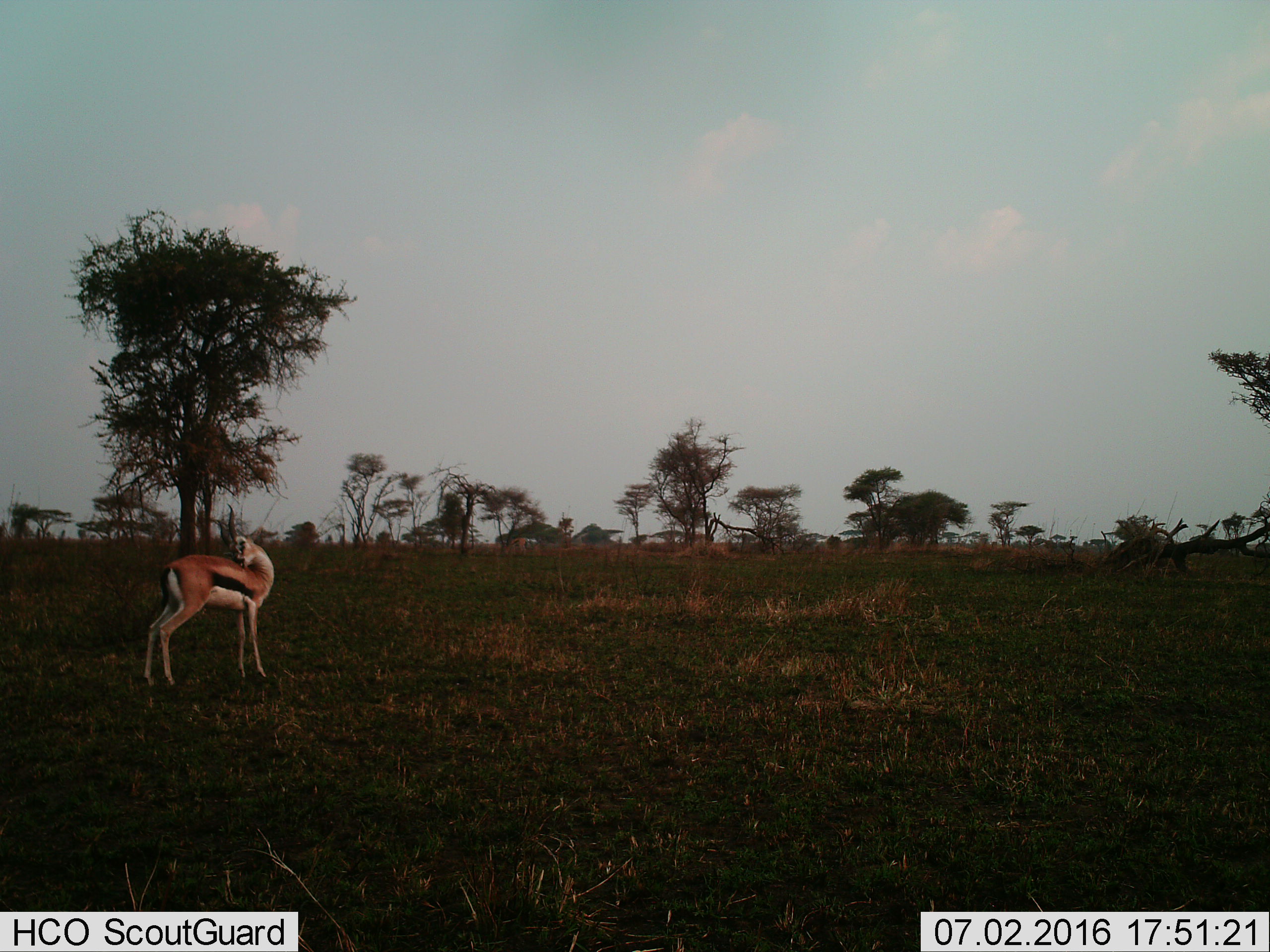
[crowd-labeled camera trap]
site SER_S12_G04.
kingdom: Animalia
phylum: Chordata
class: Mammalia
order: Artiodactyla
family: Bovidae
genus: Eudorcas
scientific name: Eudorcas thomsonii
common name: thomson's gazelle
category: gazellethomsons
Gazellethomsons (thomson's gazelle) (Eudorcas thomsonii), count 1. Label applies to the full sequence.